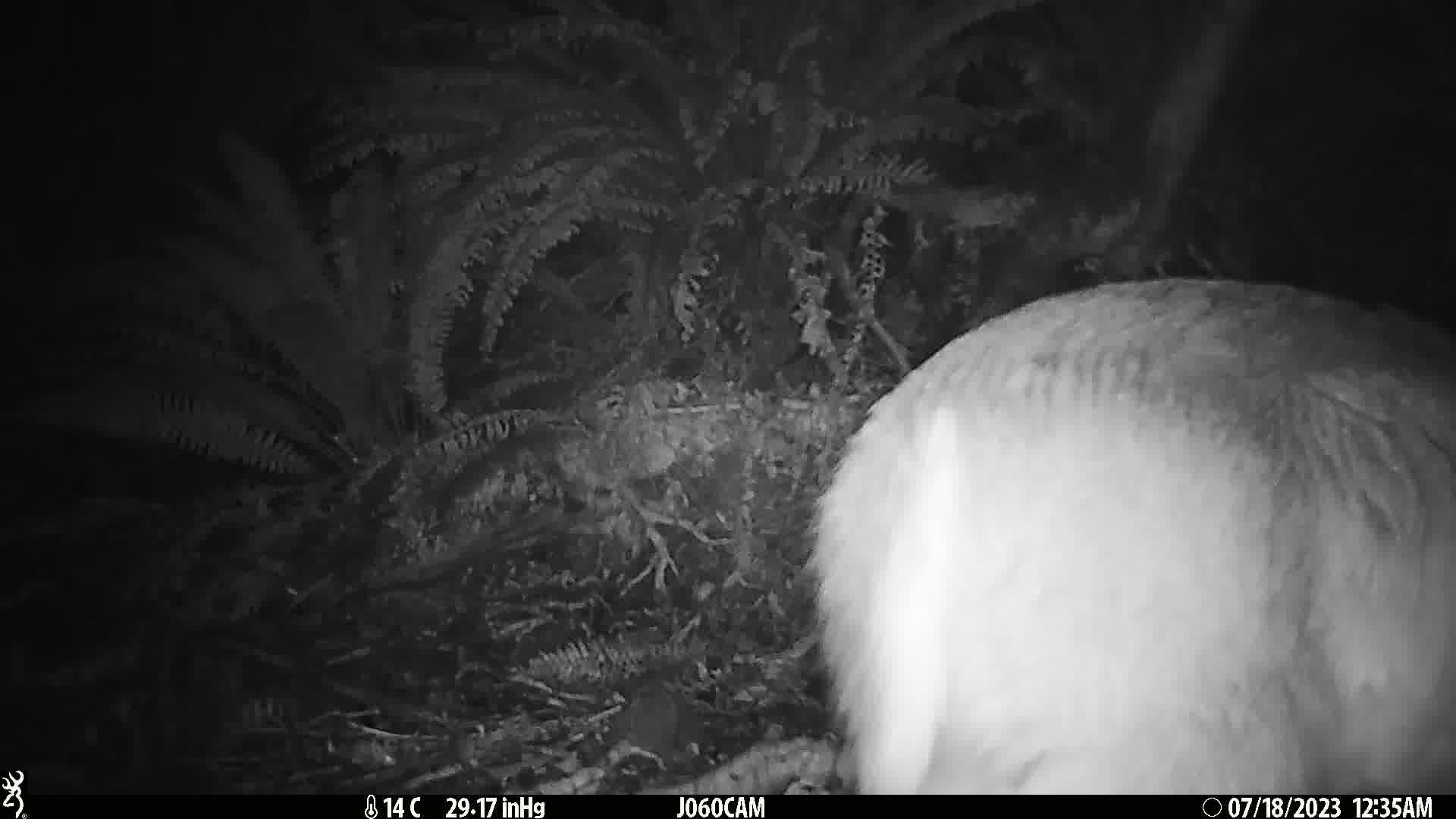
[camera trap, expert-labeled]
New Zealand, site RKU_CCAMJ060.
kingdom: Animalia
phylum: Chordata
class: Mammalia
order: Artiodactyla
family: Cervidae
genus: Odocoileus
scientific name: Odocoileus virginianus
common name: white-tailed deer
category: white tailed deer